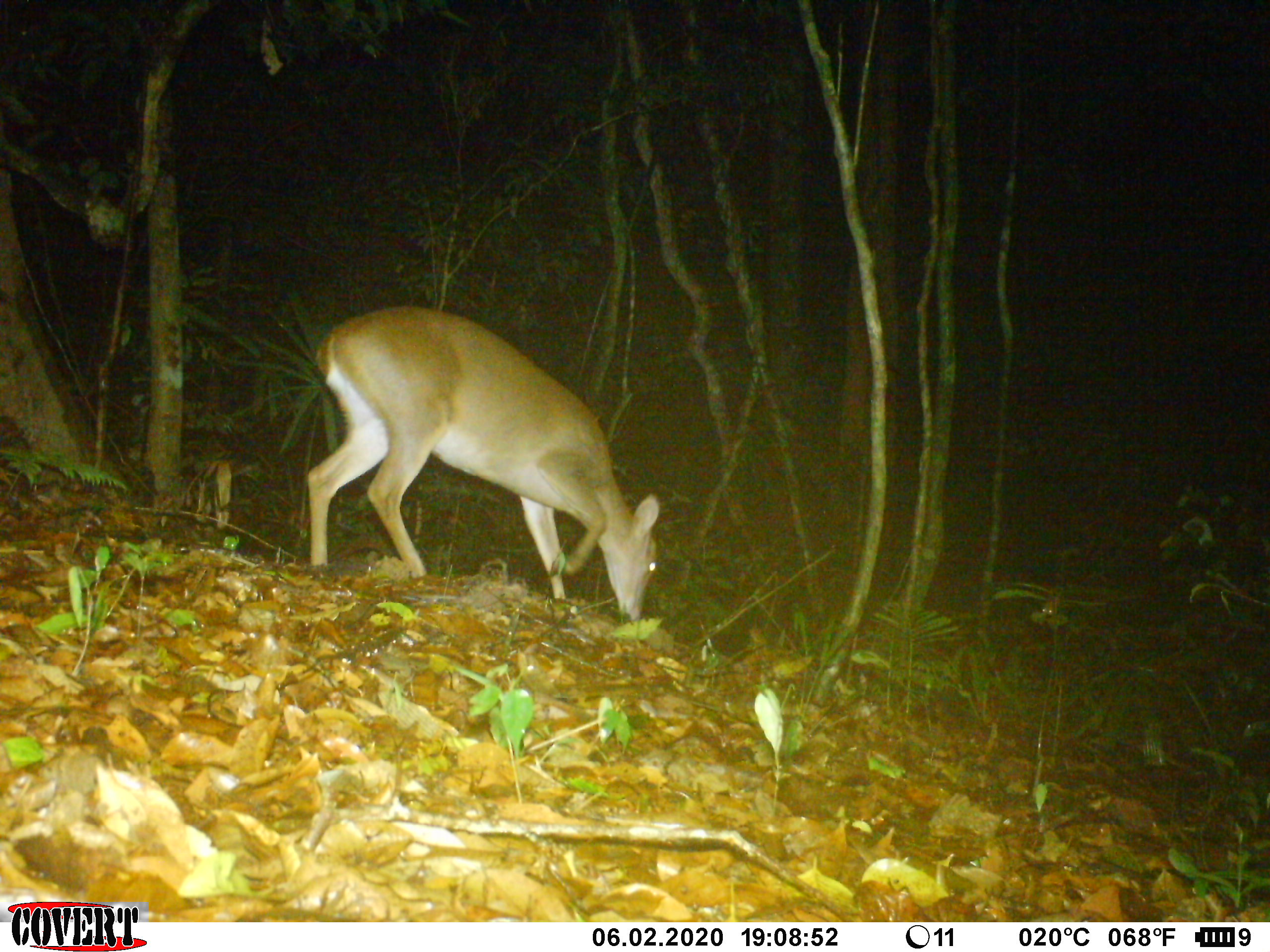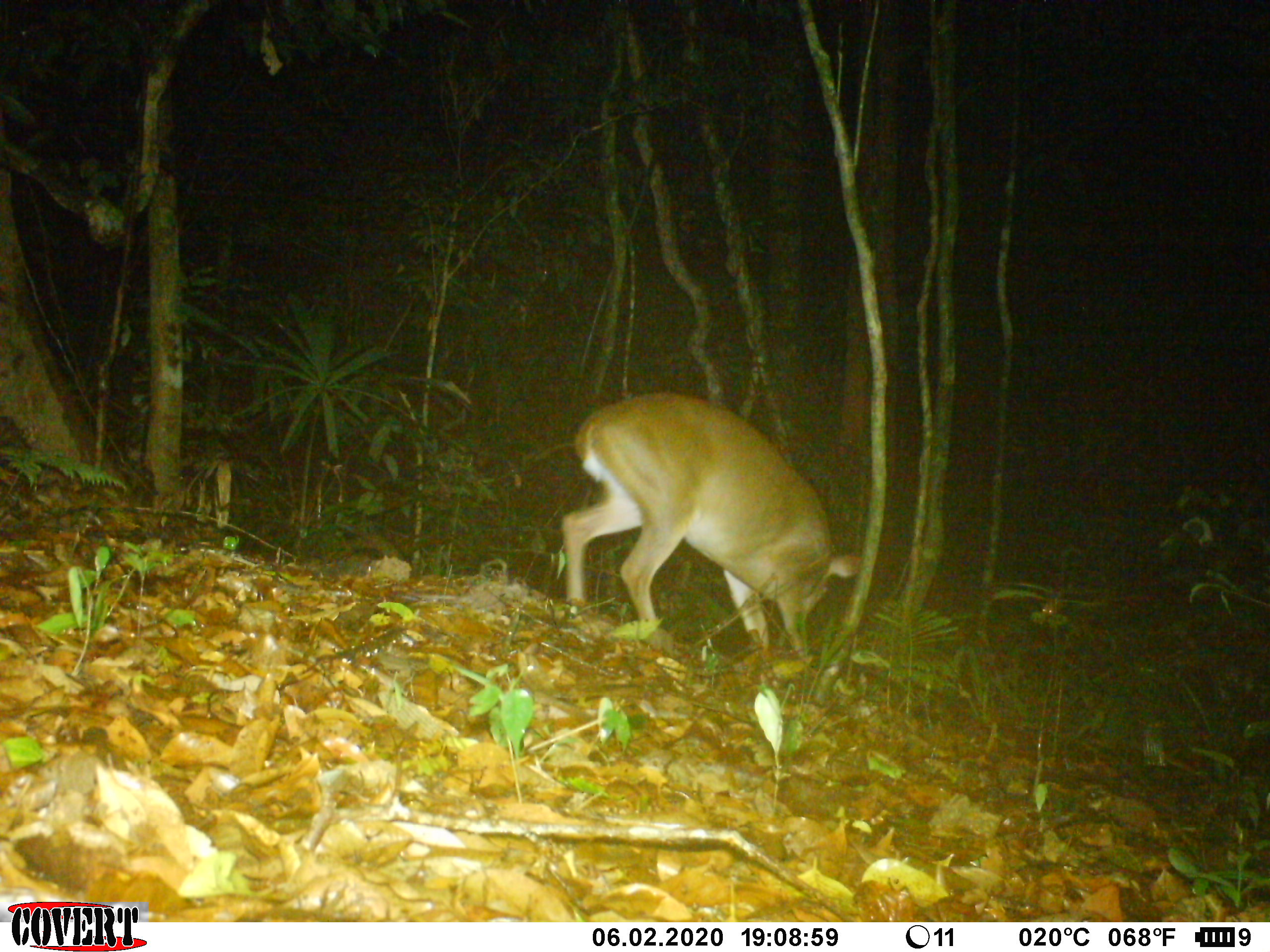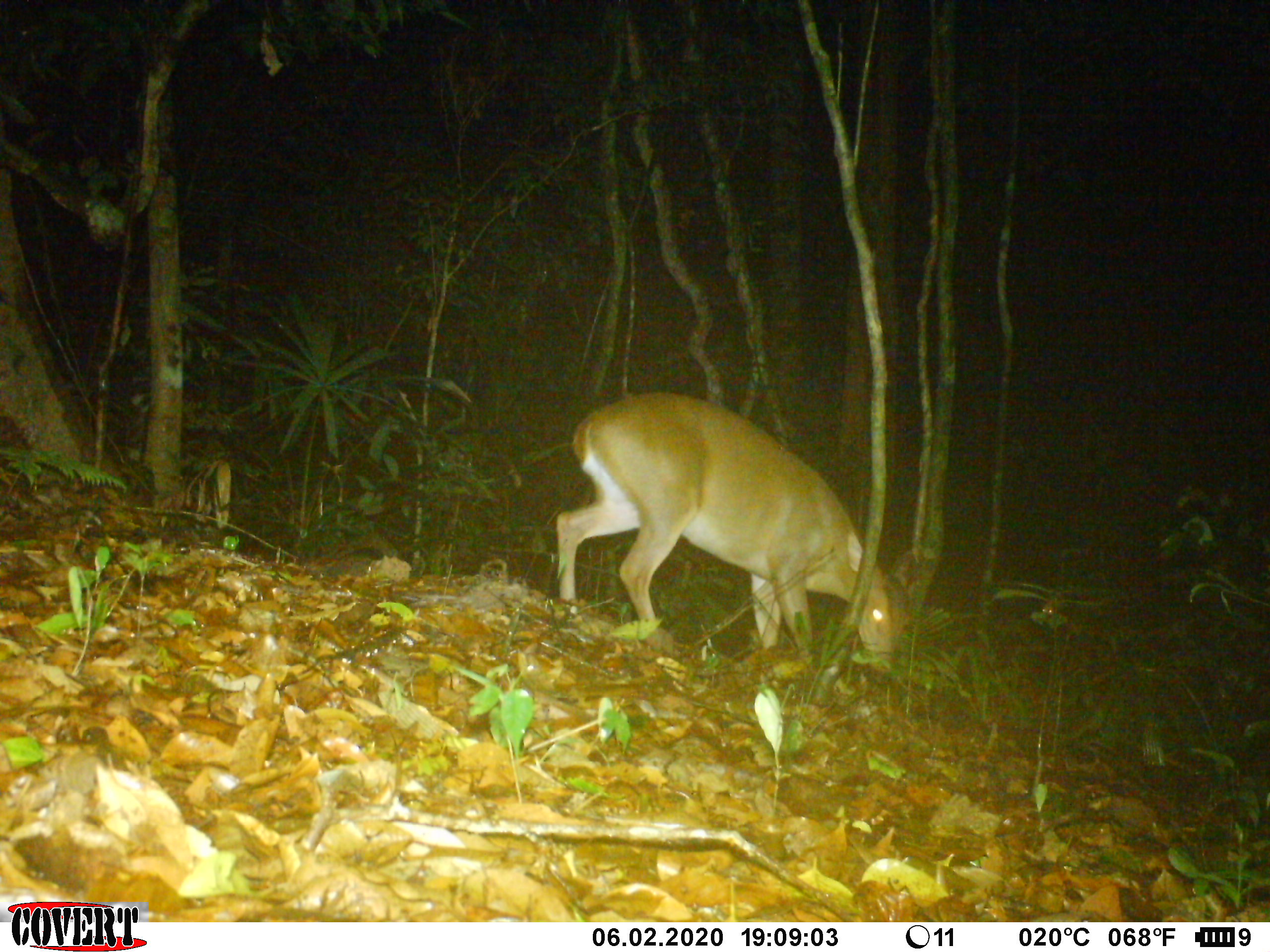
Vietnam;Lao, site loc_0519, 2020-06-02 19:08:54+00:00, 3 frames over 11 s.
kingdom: Animalia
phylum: Chordata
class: Mammalia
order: Artiodactyla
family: Cervidae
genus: Muntiacus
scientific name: Muntiacus vuquangensis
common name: large-antlered muntjac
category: large antlered muntjac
Large antlered muntjac (large-antlered muntjac) (Muntiacus vuquangensis). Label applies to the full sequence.